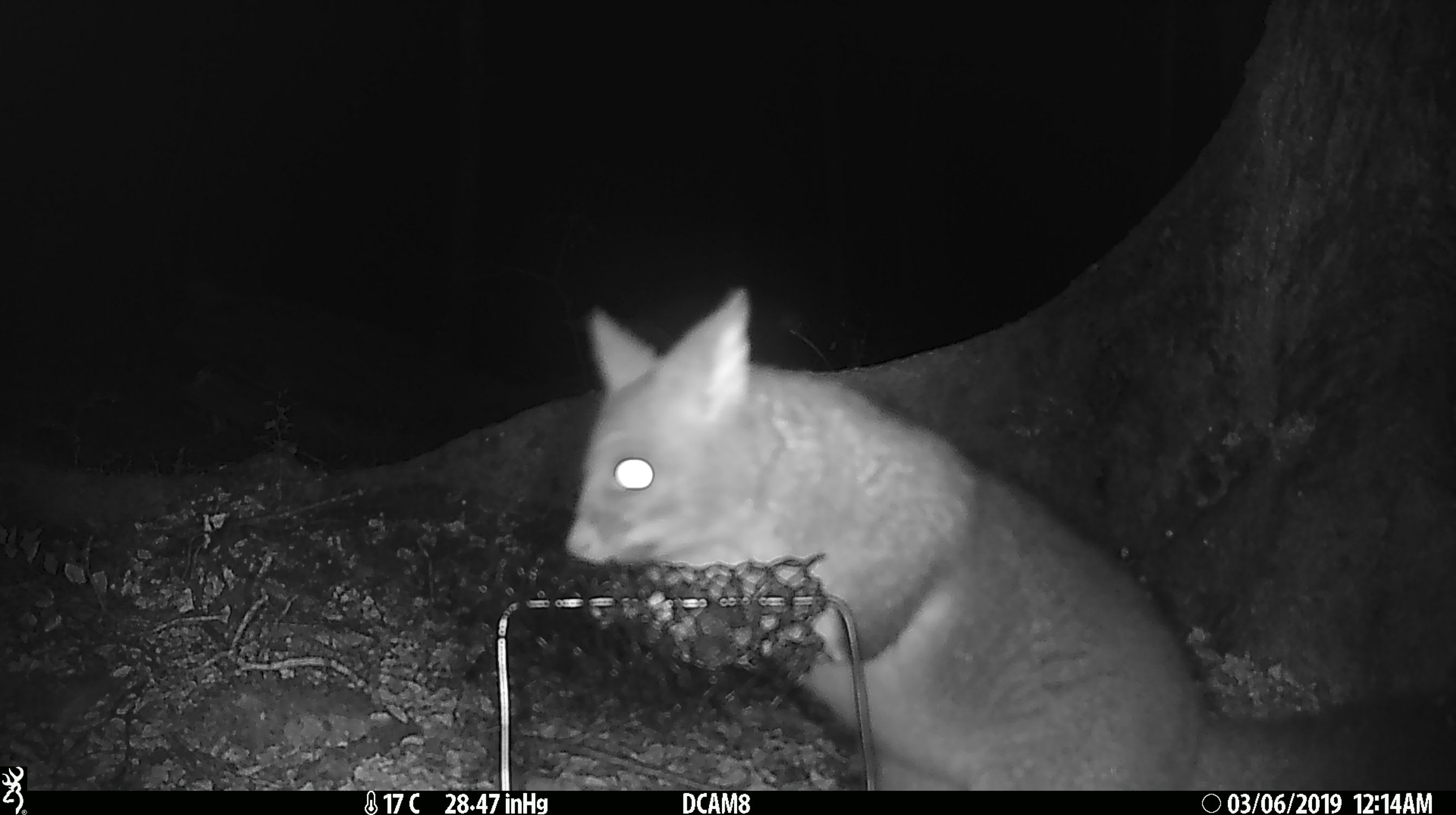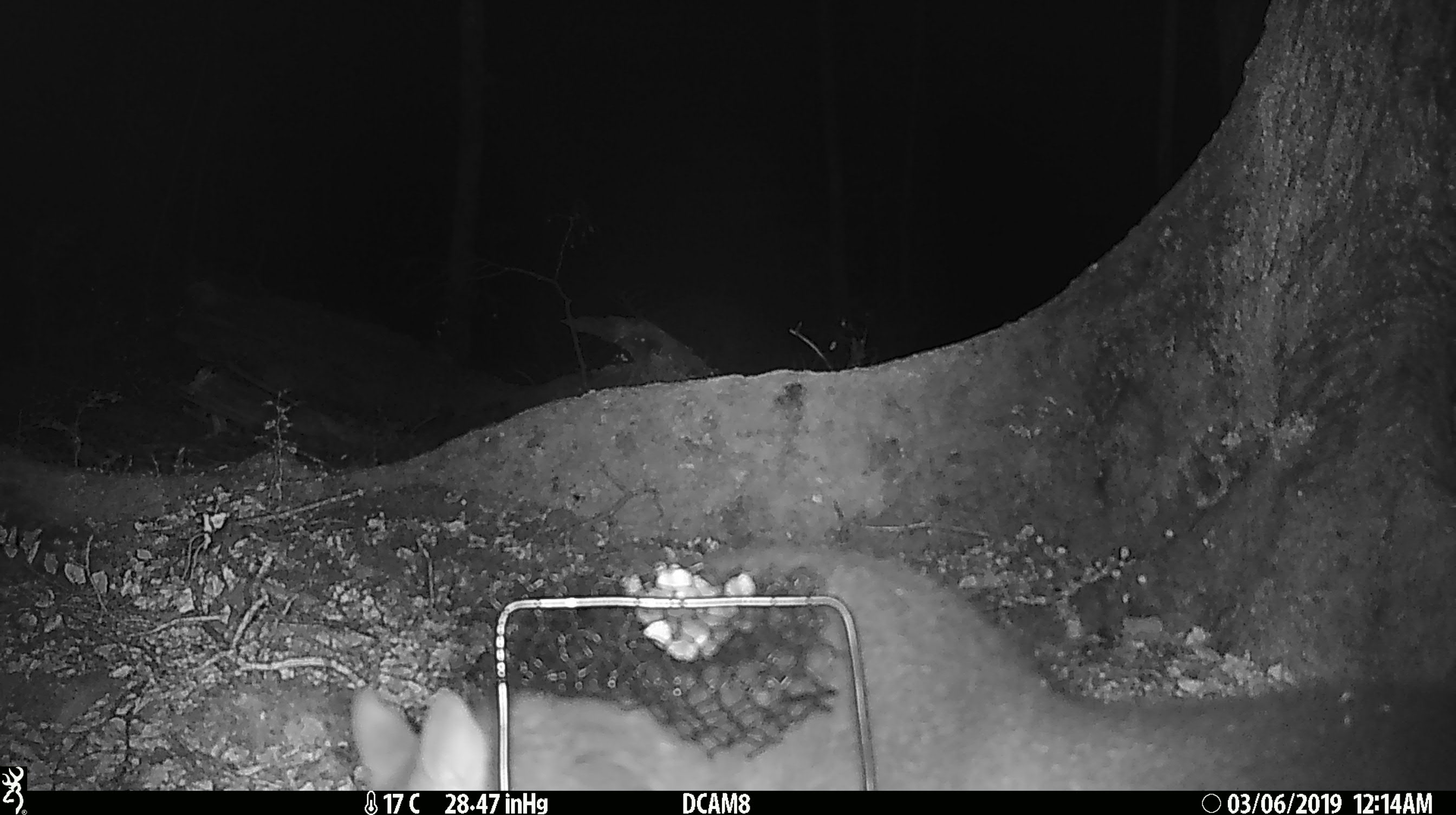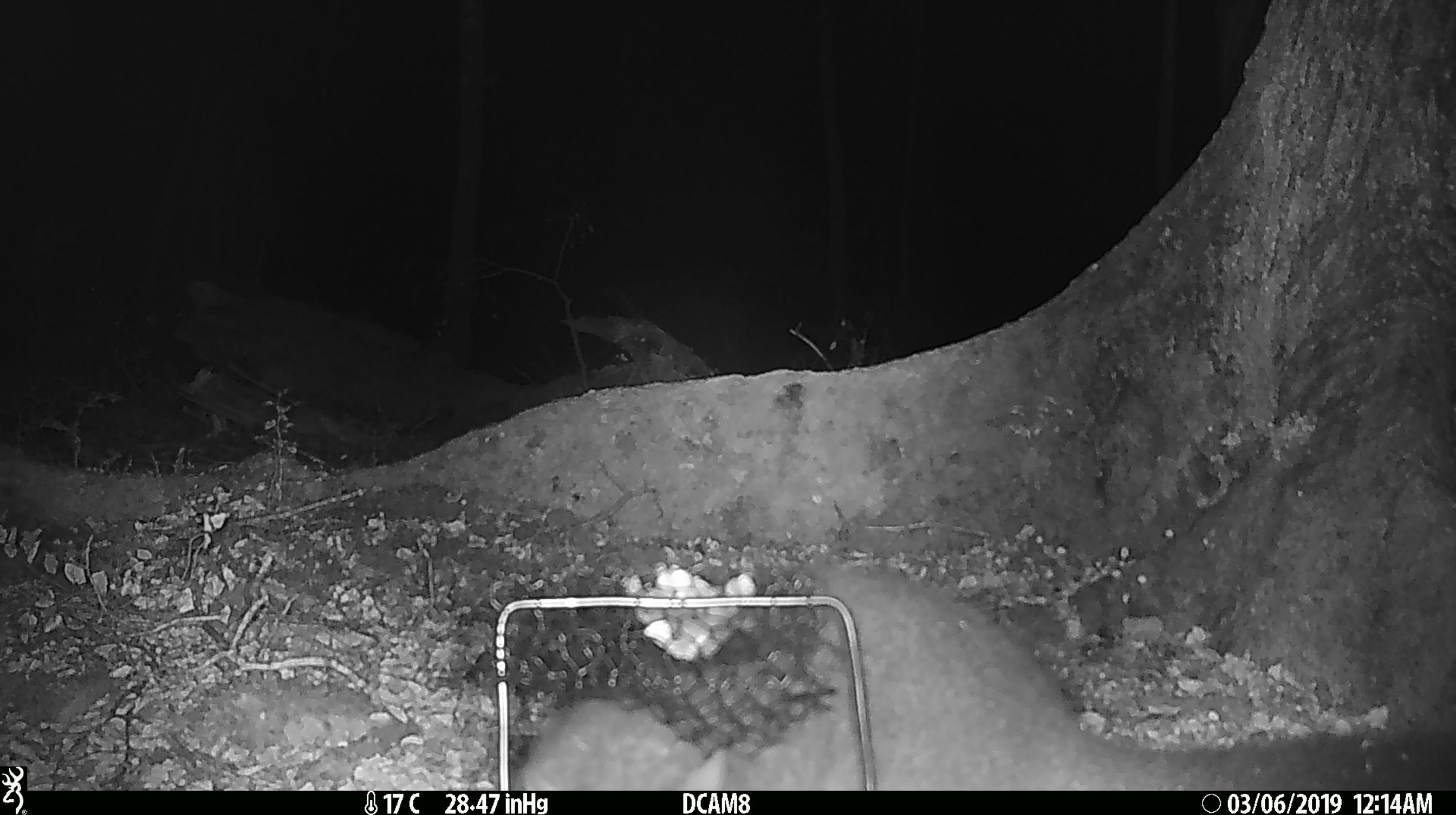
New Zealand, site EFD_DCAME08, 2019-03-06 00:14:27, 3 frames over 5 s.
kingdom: Animalia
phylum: Chordata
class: Mammalia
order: Diprotodontia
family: Phalangeridae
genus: Trichosurus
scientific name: Trichosurus vulpecula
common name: common brushtail possum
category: possum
Possum (common brushtail possum) (Trichosurus vulpecula).